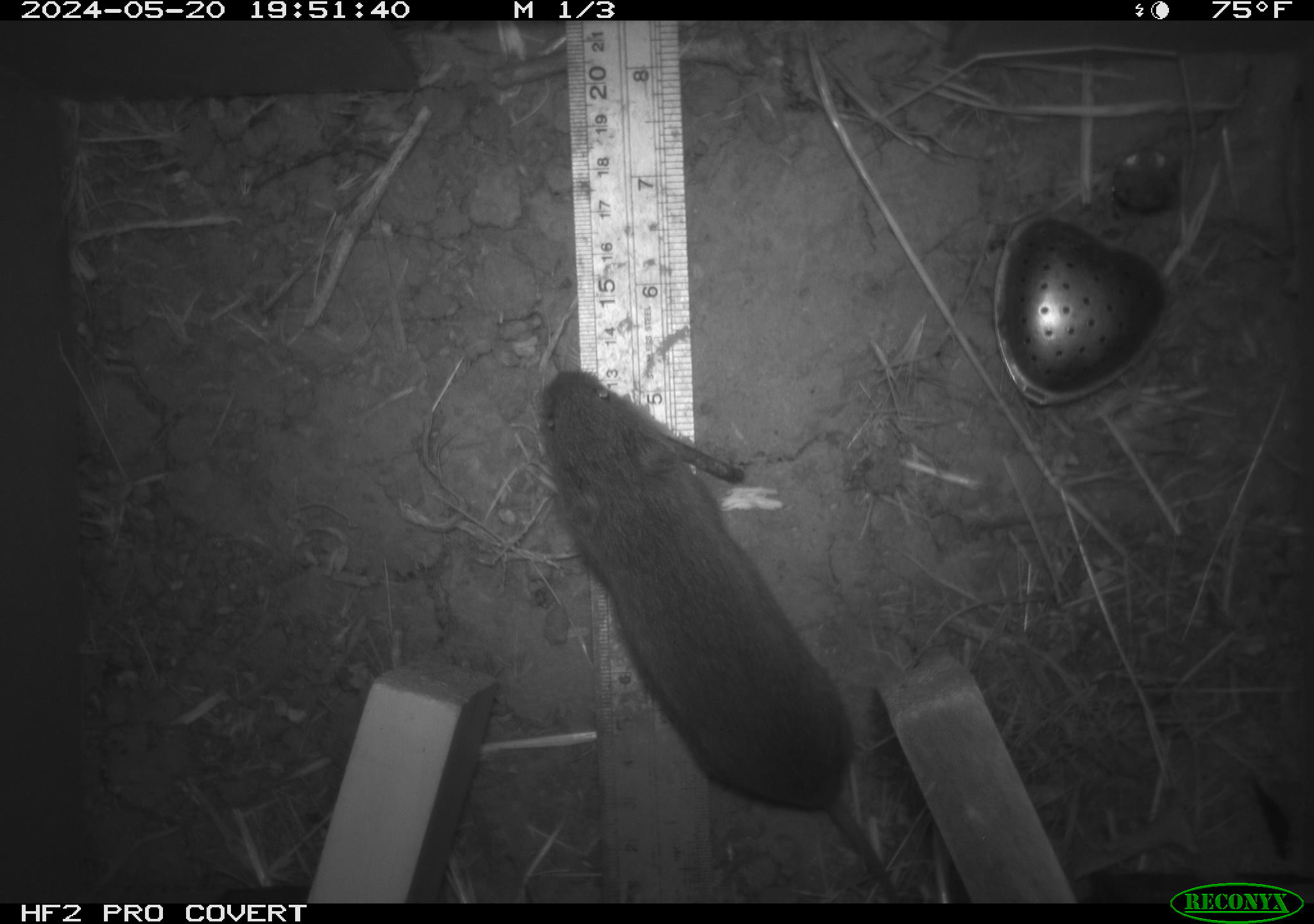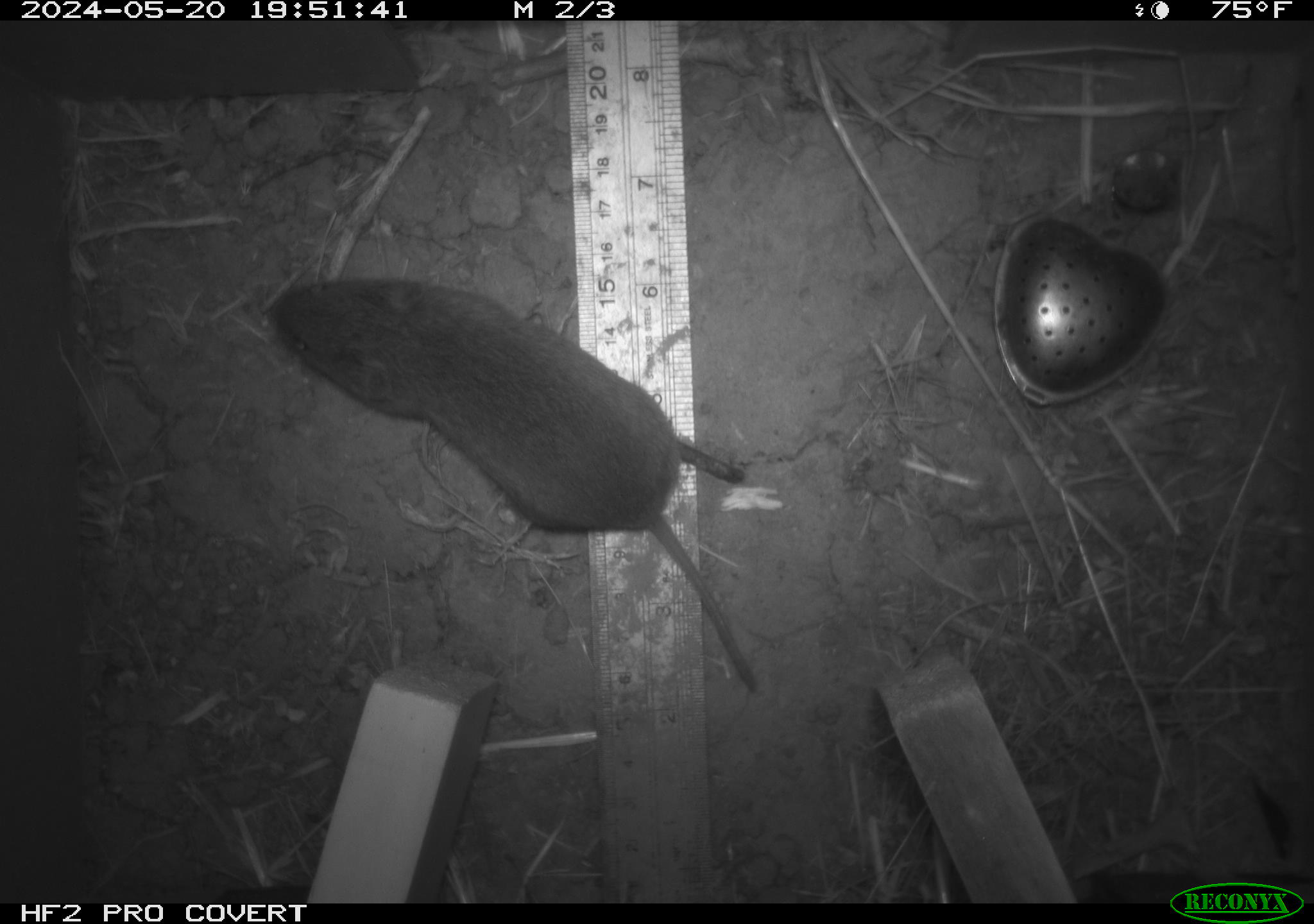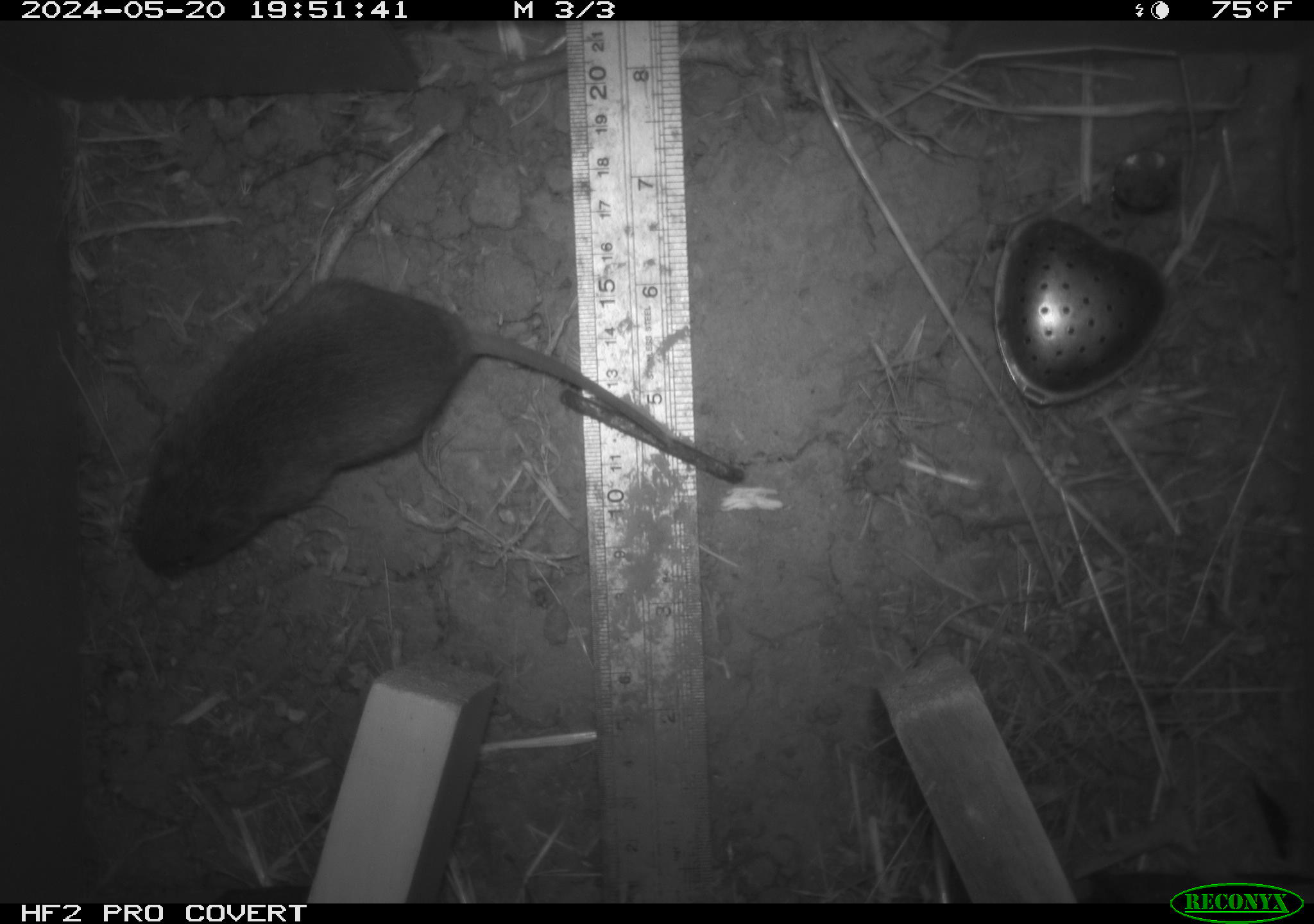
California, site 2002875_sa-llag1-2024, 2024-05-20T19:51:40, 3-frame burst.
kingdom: Animalia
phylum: Chordata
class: Mammalia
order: Rodentia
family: Cricetidae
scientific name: Arvicolinae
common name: voles, lemmings, and muskrats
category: arvicolinae subfamily